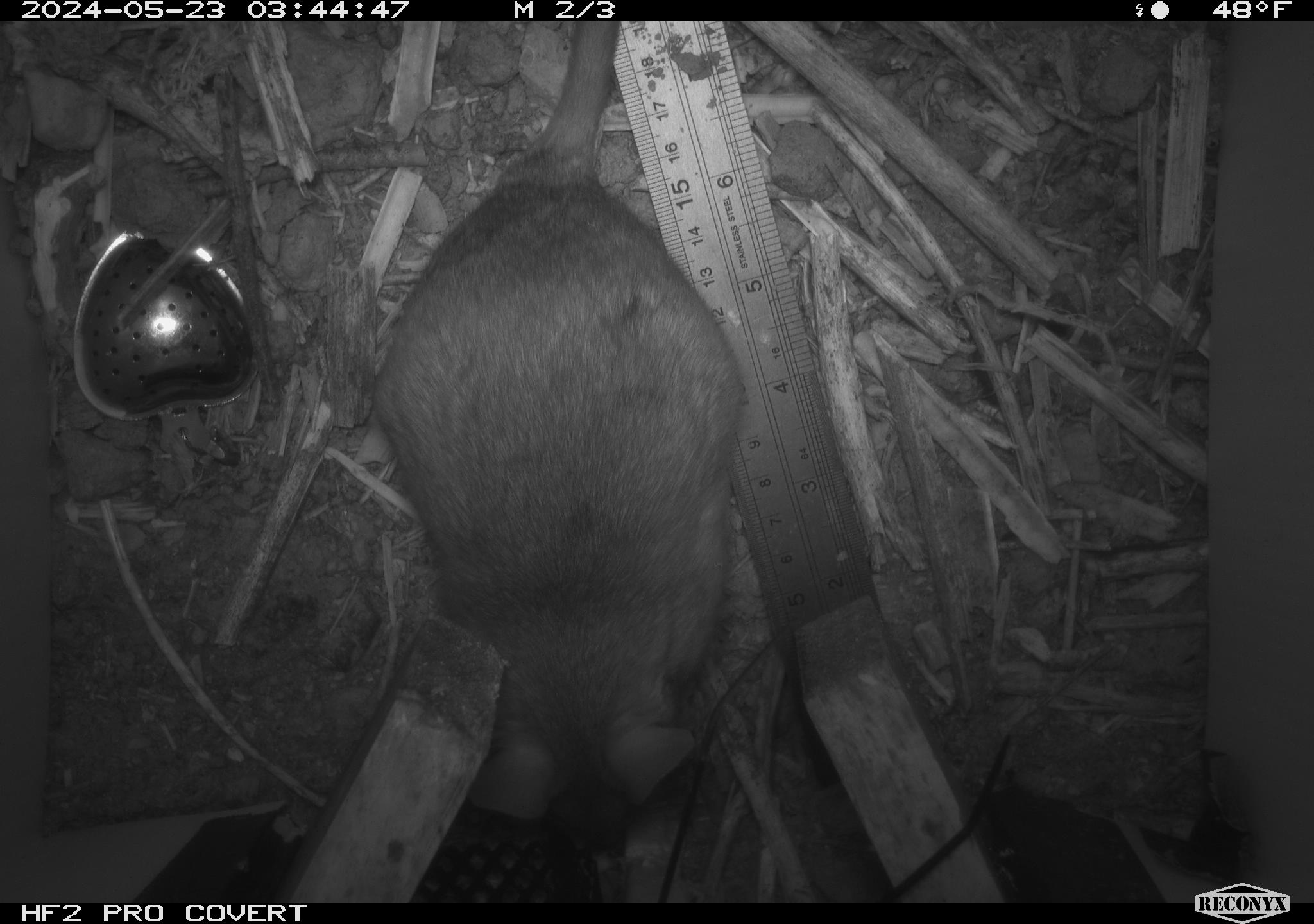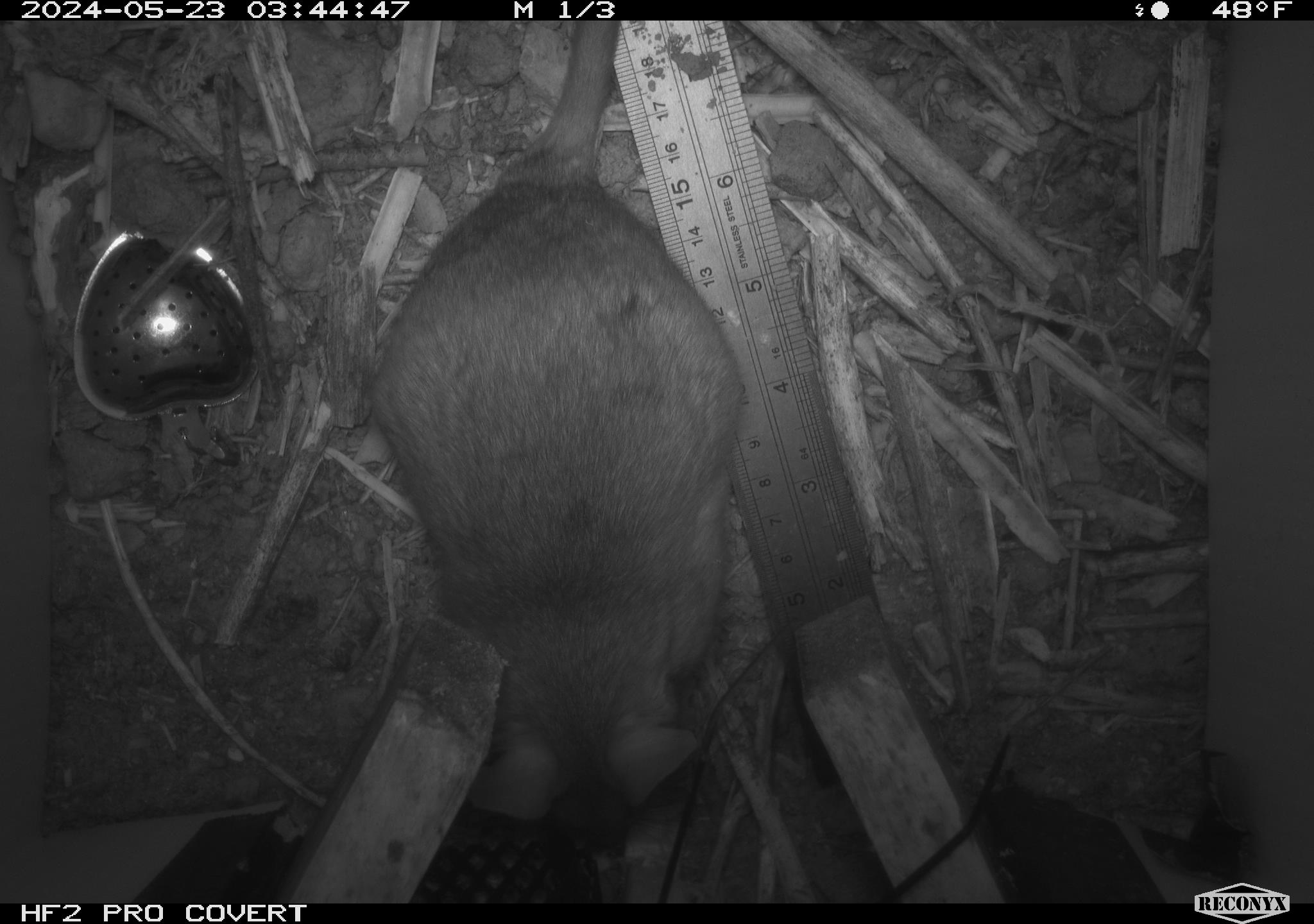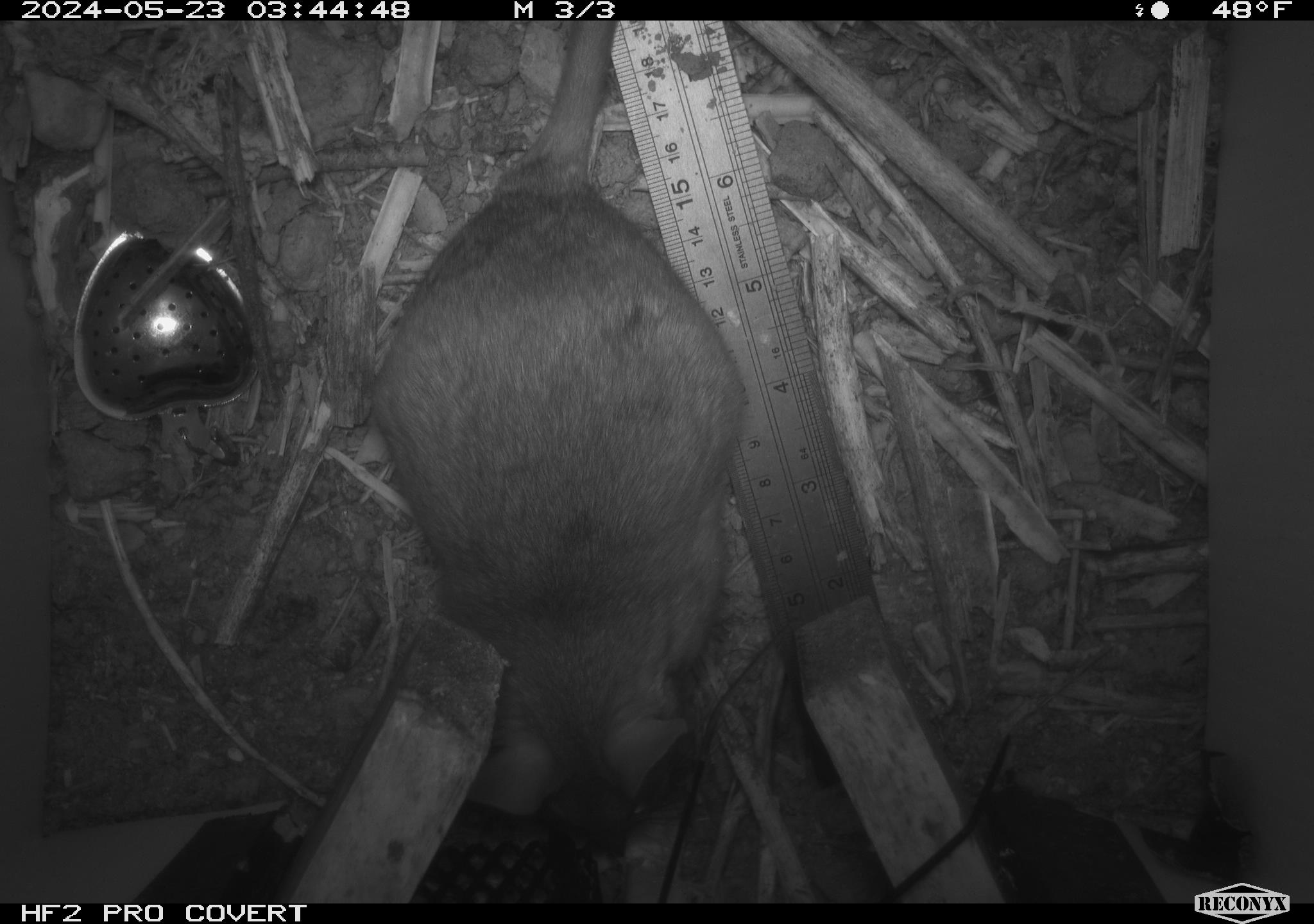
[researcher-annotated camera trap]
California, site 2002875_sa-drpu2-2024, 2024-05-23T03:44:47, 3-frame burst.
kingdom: Animalia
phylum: Chordata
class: Mammalia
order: Rodentia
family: Cricetidae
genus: Neotoma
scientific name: Neotoma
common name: pack rat or woodrat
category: neotoma species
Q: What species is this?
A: Neotoma species (pack rat or woodrat) (Neotoma).